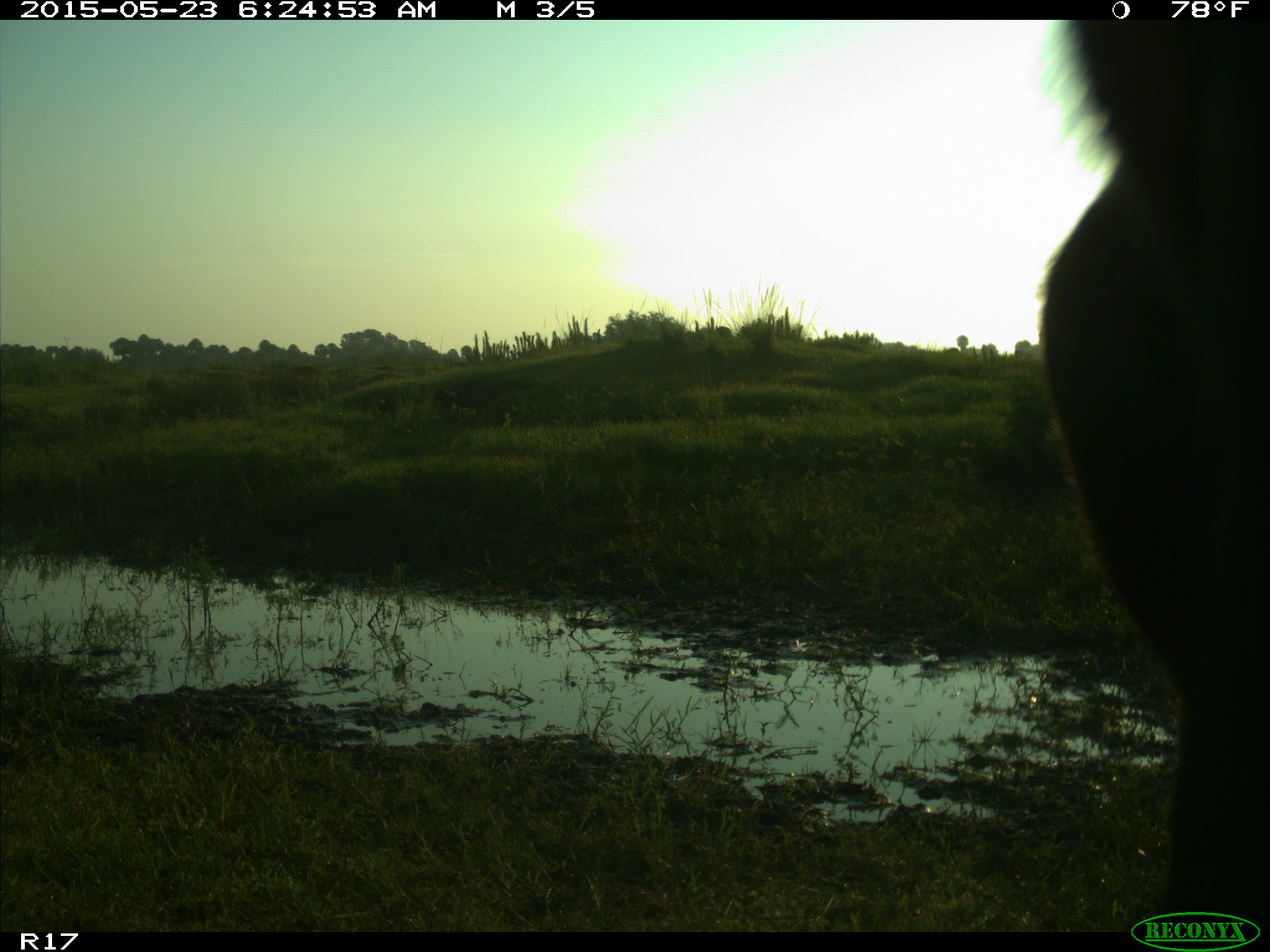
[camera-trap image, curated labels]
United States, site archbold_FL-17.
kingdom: Animalia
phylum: Chordata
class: Mammalia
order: Artiodactyla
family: Bovidae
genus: Bos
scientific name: Bos taurus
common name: domestic cow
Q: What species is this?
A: Bos taurus (domestic cow).